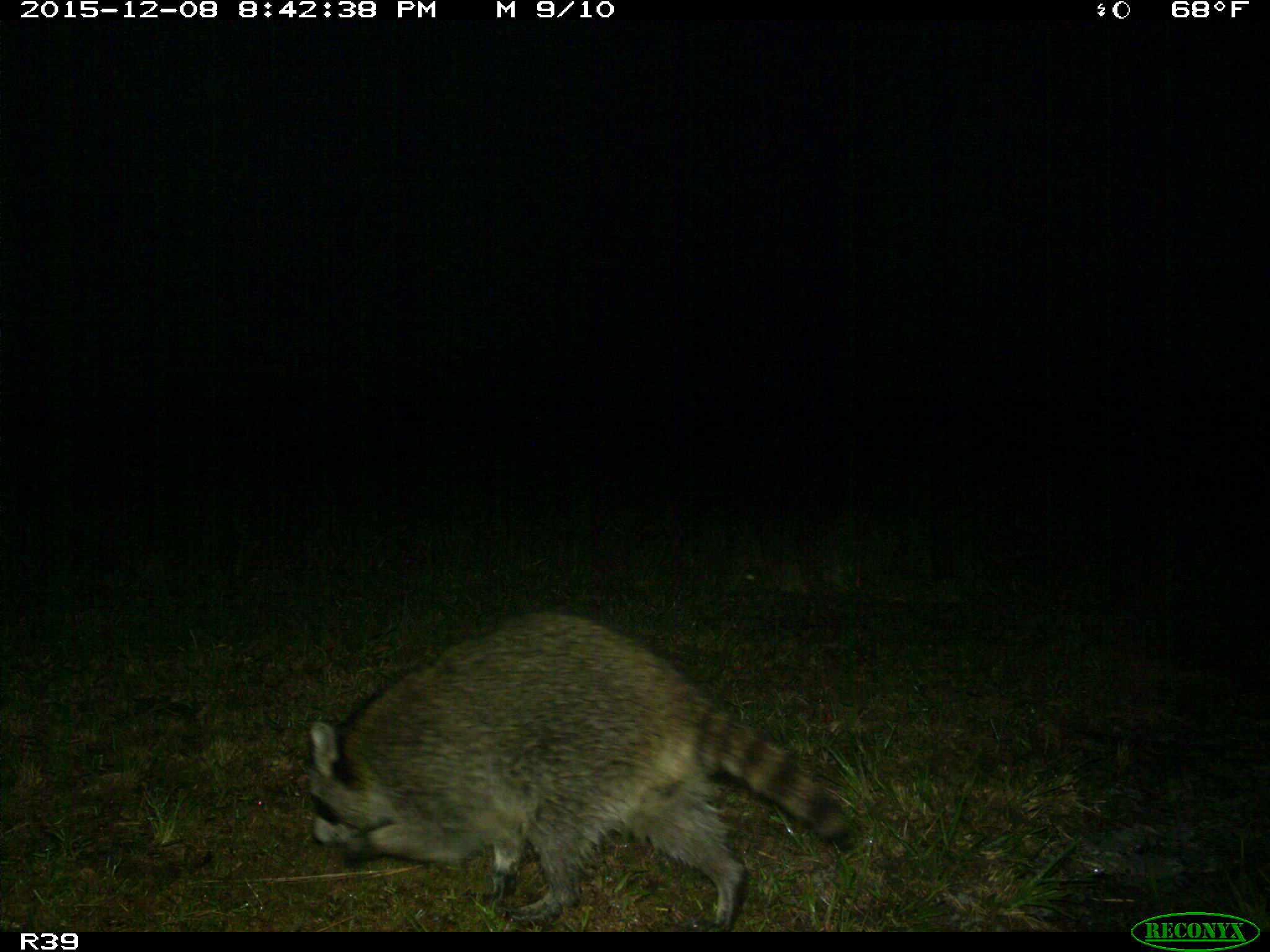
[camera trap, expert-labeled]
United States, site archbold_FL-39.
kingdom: Animalia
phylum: Chordata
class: Mammalia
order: Carnivora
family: Procyonidae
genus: Procyon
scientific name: Procyon lotor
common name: common raccoon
Procyon lotor (common raccoon).